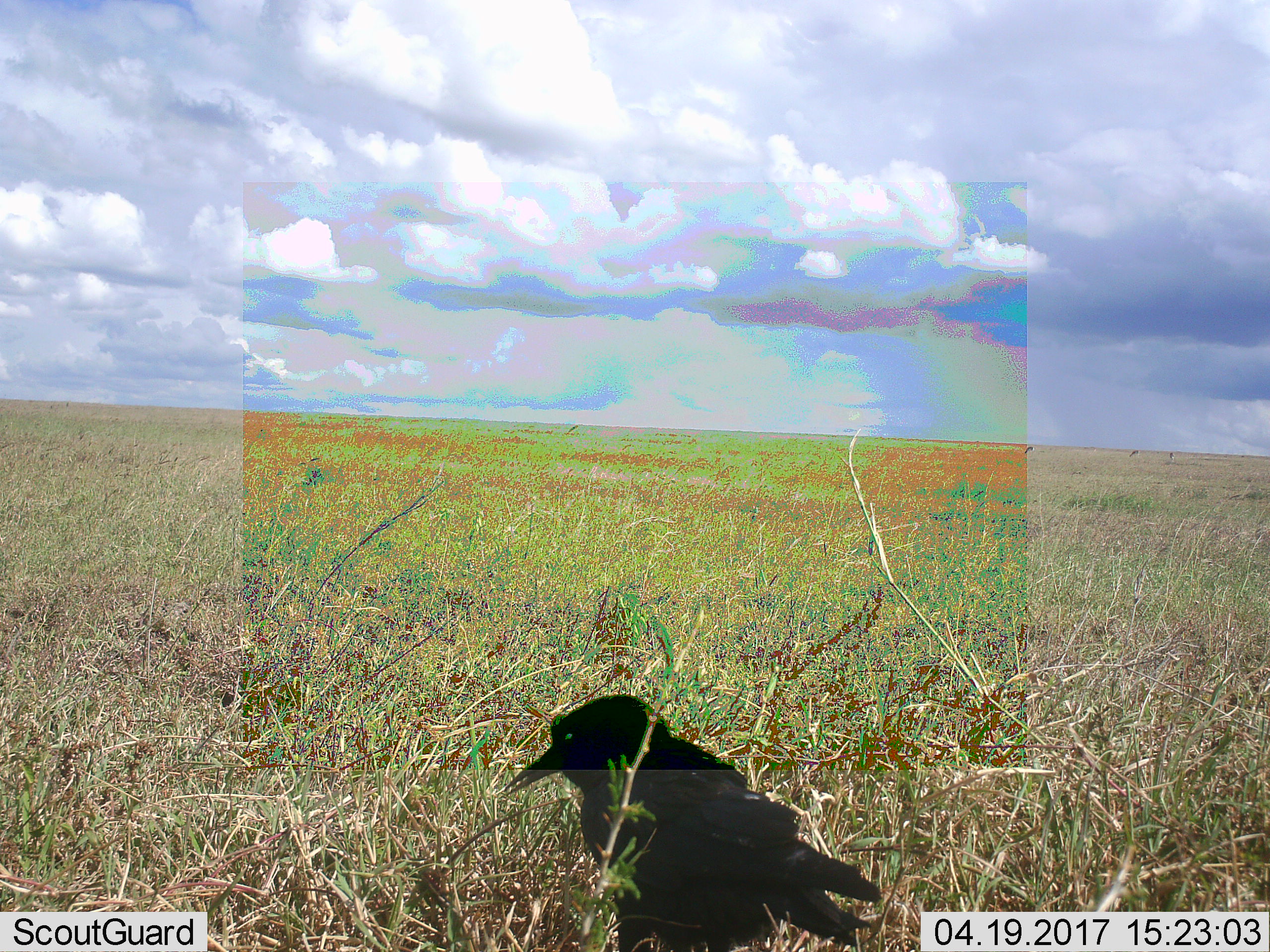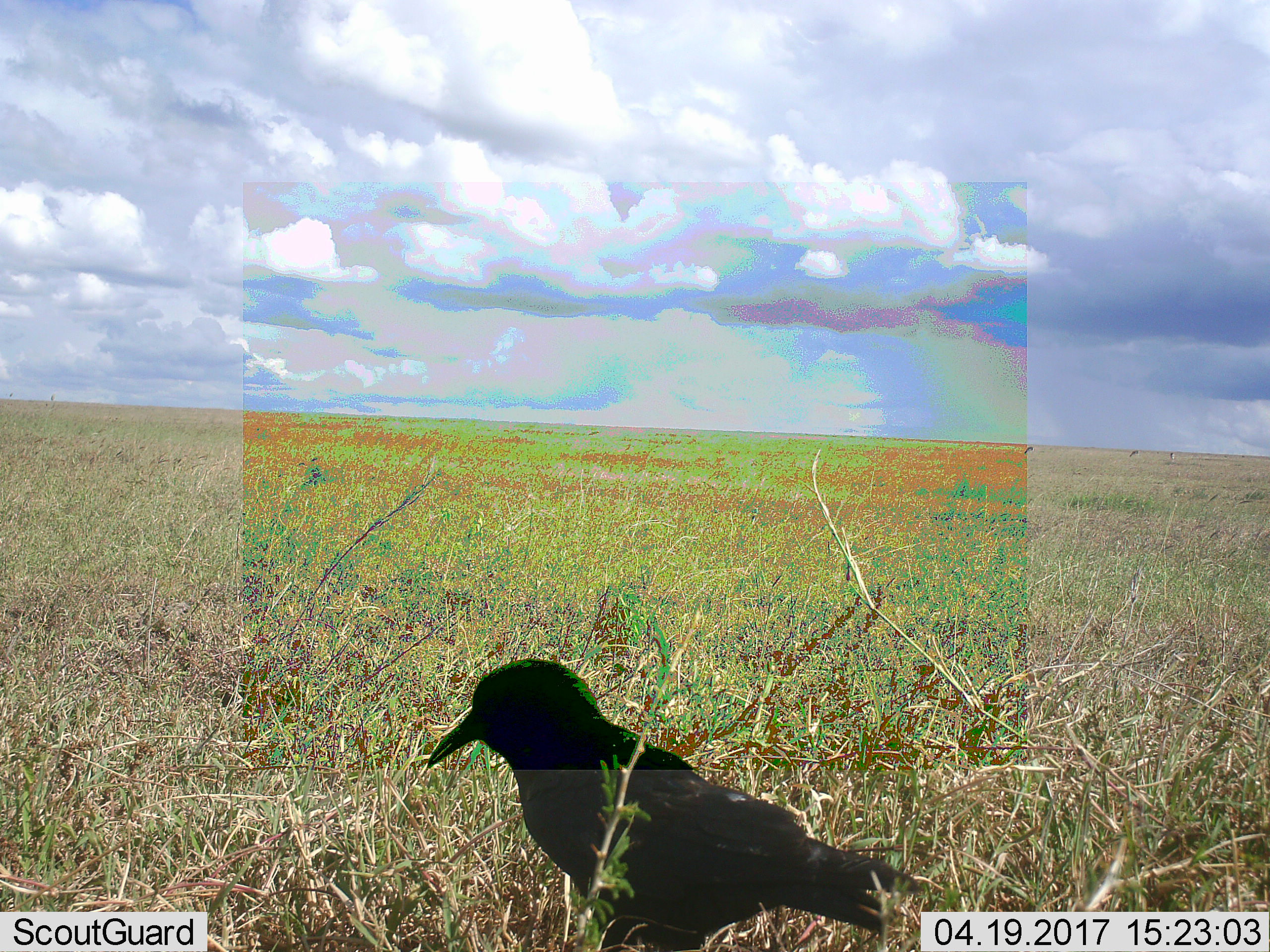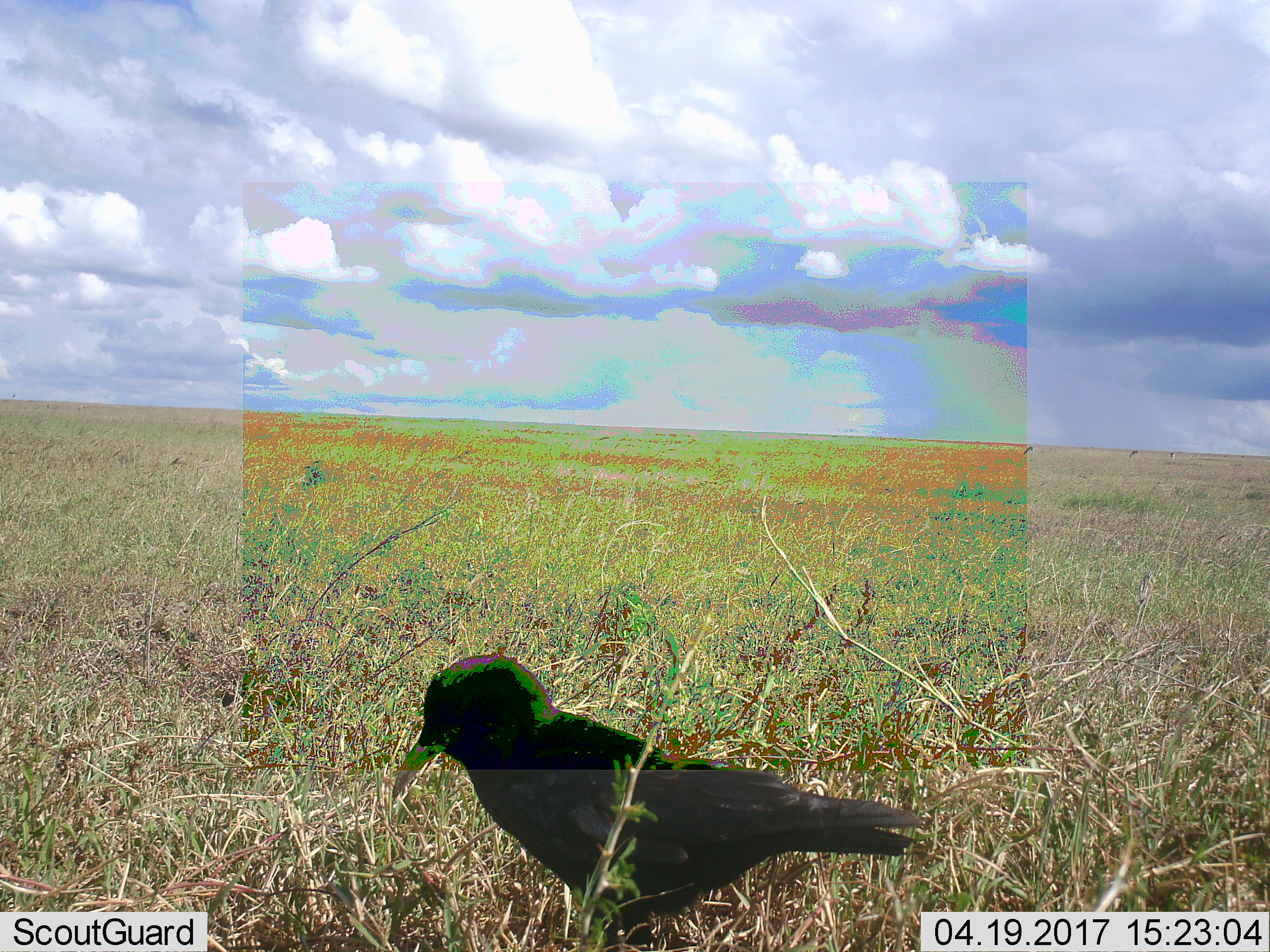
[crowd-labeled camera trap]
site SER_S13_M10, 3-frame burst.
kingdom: Animalia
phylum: Chordata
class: Aves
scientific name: Aves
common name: bird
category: birdother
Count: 1.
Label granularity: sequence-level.